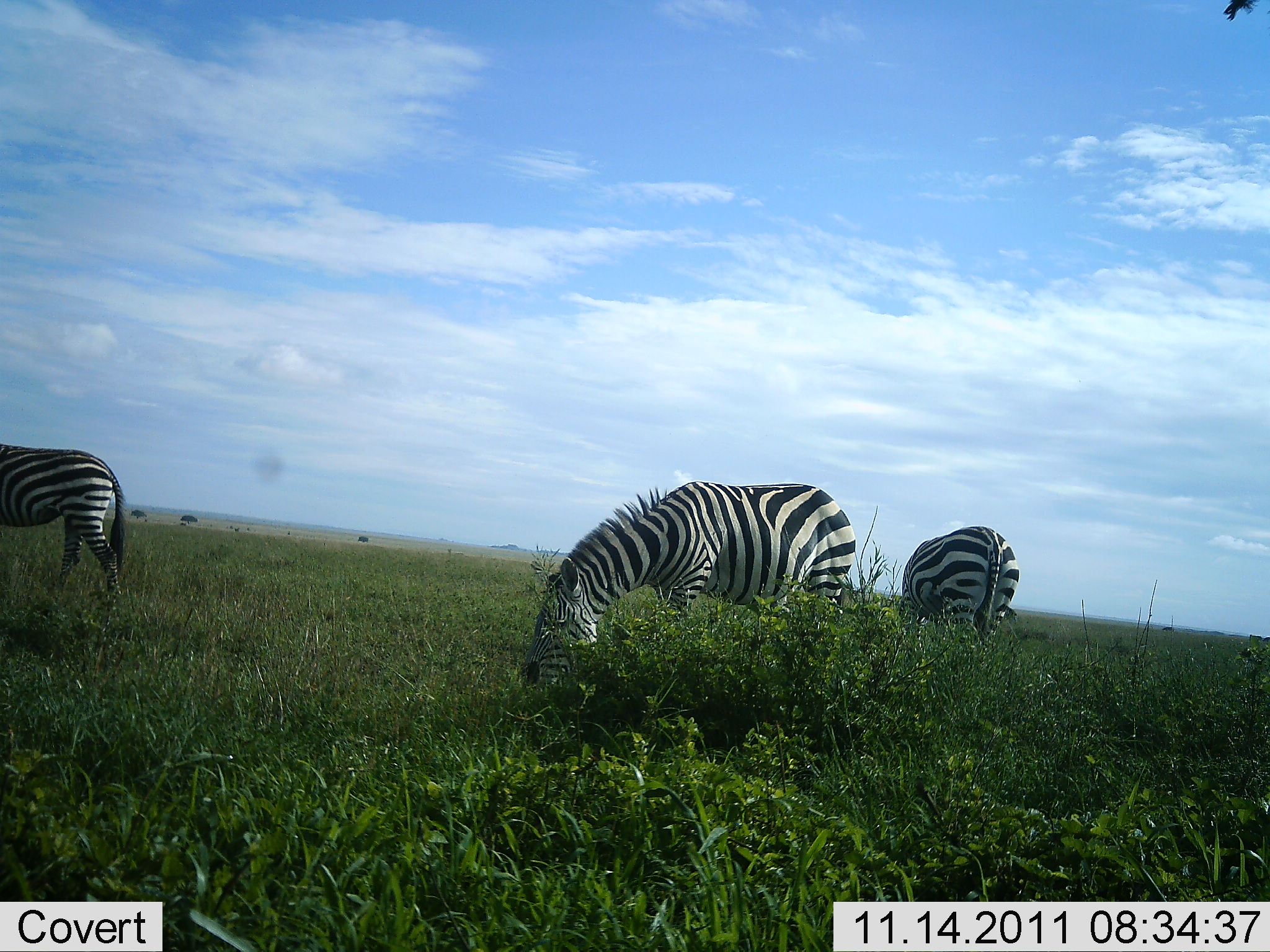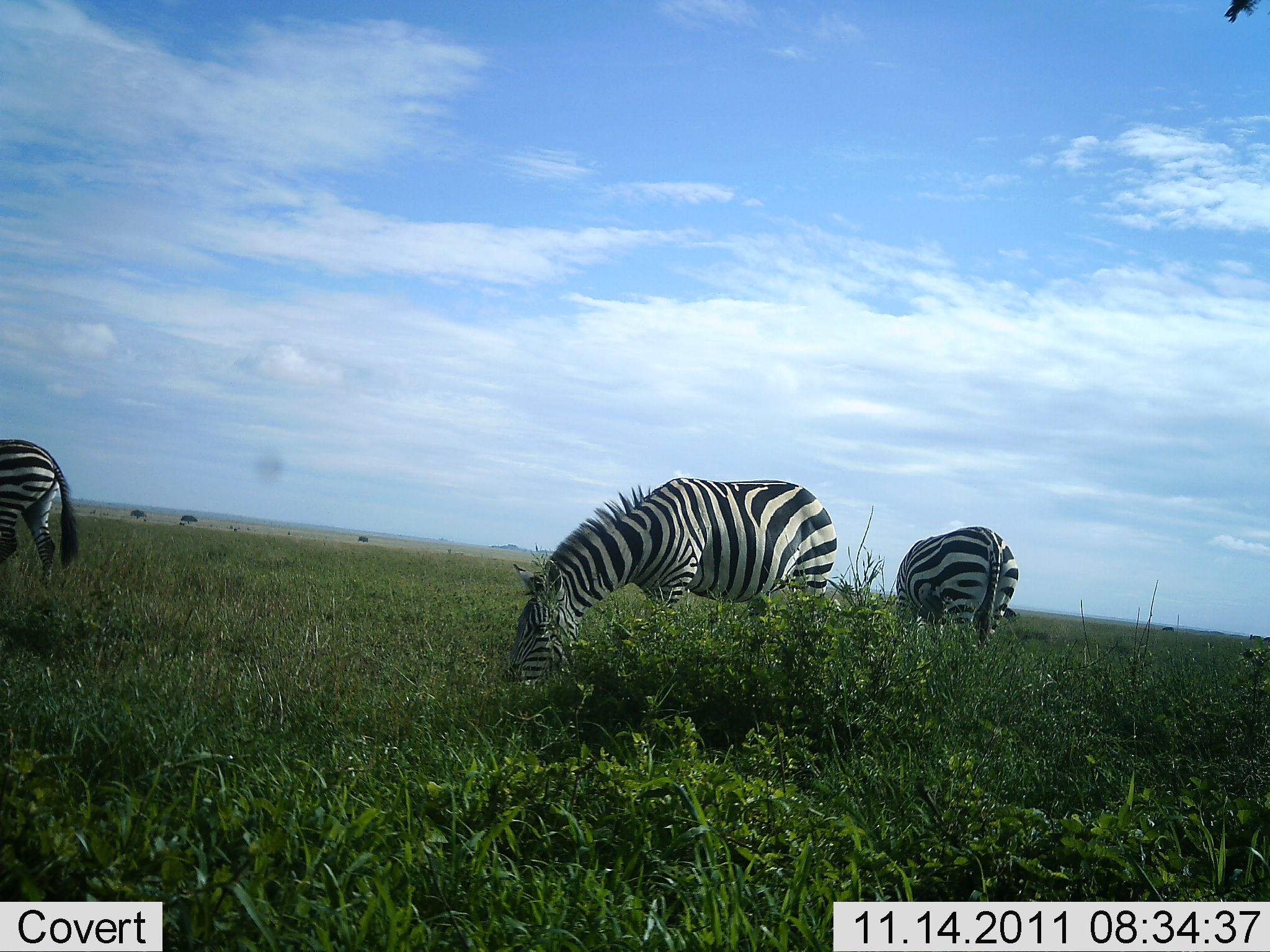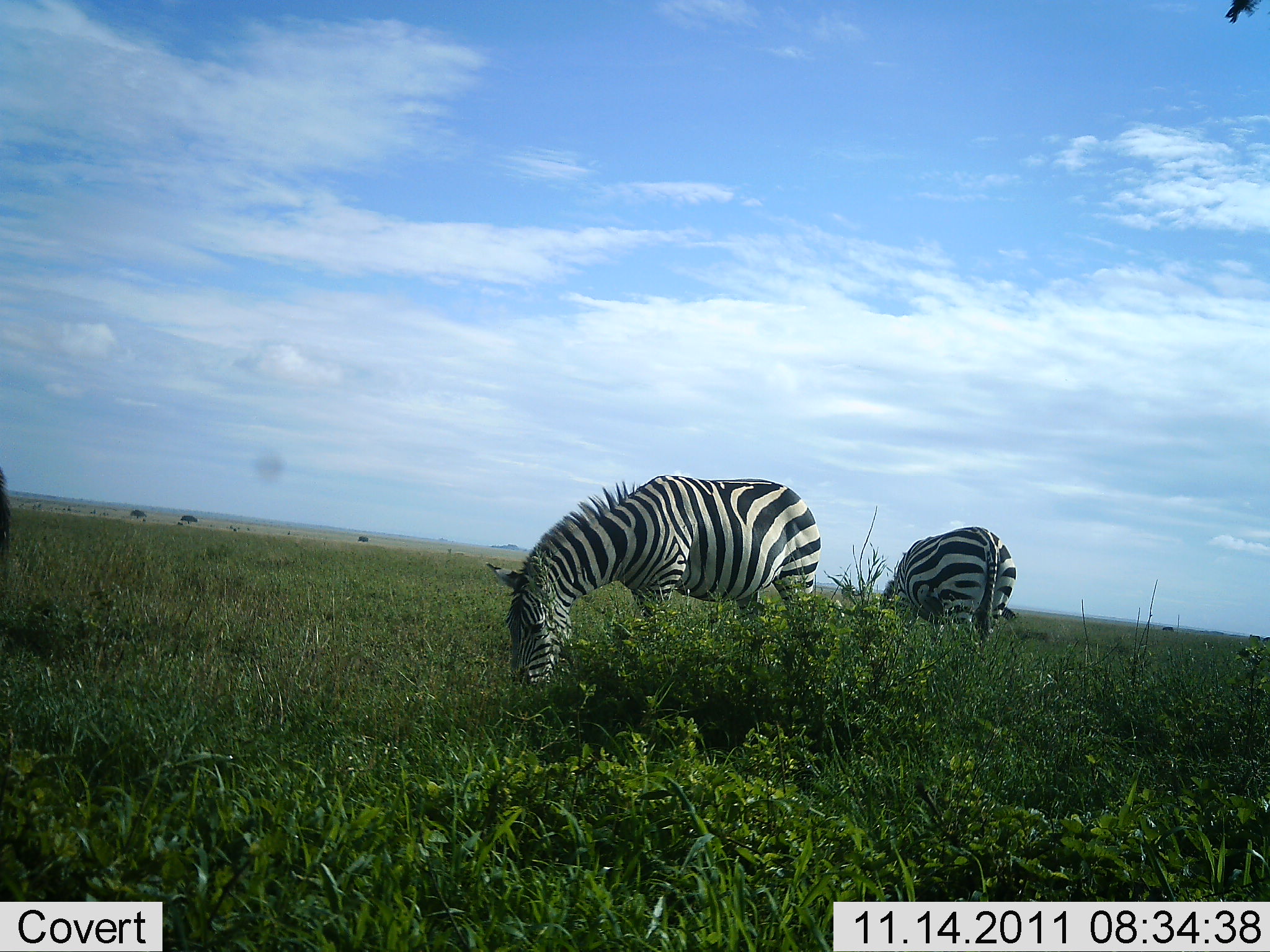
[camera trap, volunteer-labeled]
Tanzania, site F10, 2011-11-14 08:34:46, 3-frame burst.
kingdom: Animalia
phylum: Chordata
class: Mammalia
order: Perissodactyla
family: Equidae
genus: Equus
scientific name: Equus quagga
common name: plains zebra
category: zebra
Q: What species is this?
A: Zebra (plains zebra) (Equus quagga).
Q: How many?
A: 3.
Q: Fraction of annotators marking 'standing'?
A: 15%.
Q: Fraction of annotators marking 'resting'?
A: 0%.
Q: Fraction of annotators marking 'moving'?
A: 46%.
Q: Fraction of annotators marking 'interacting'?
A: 0%.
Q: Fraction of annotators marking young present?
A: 0%.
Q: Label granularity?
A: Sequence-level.